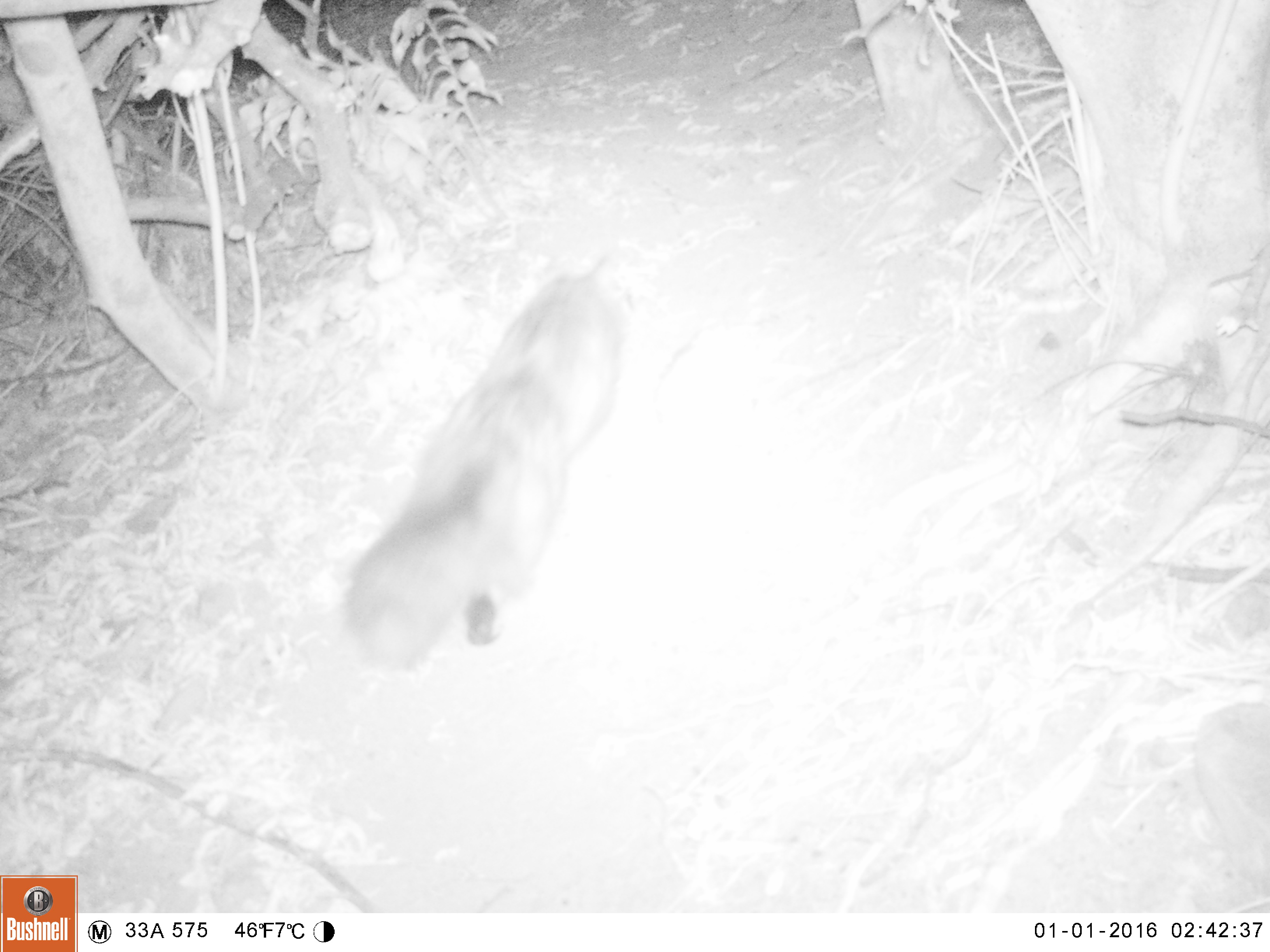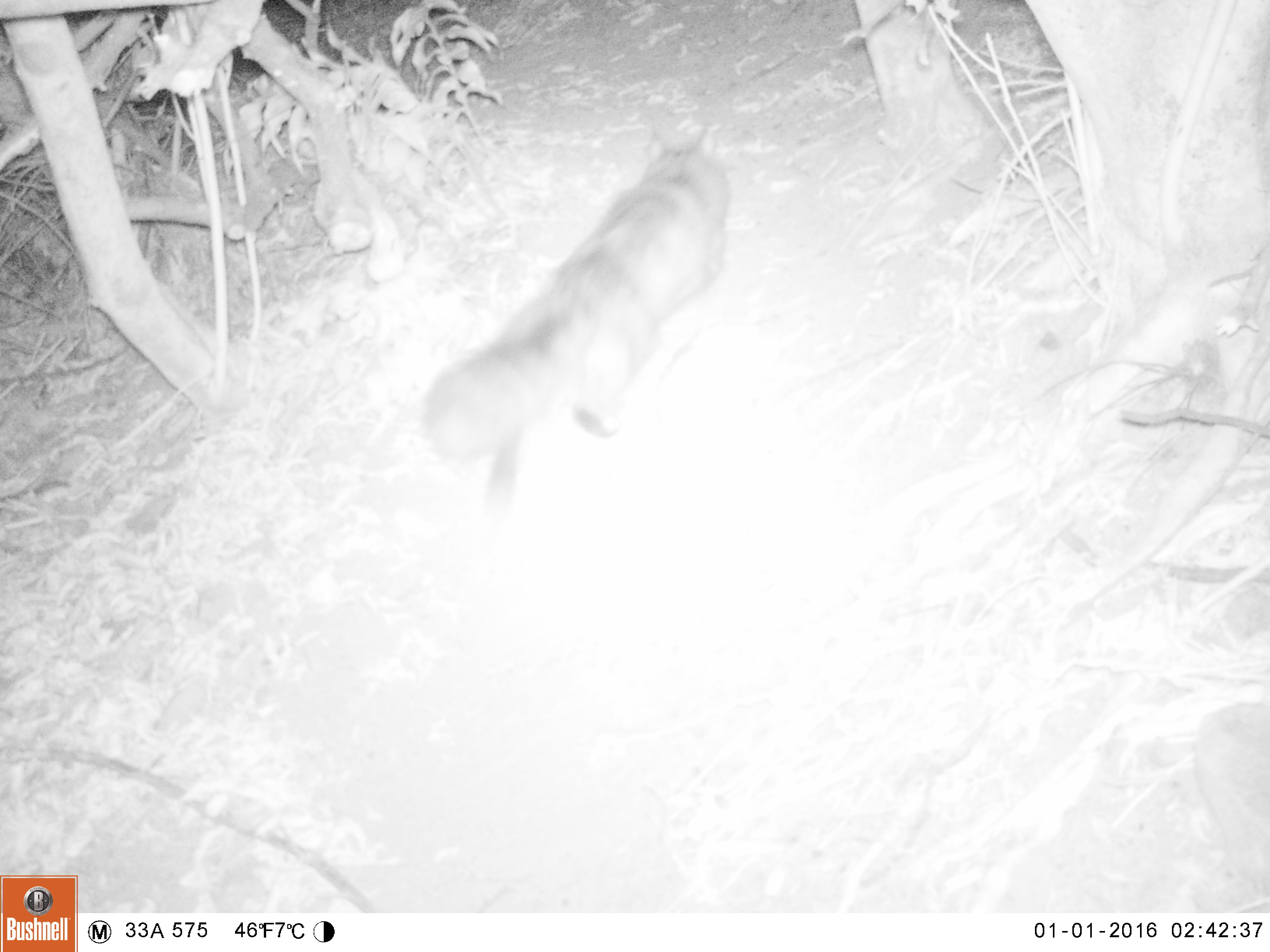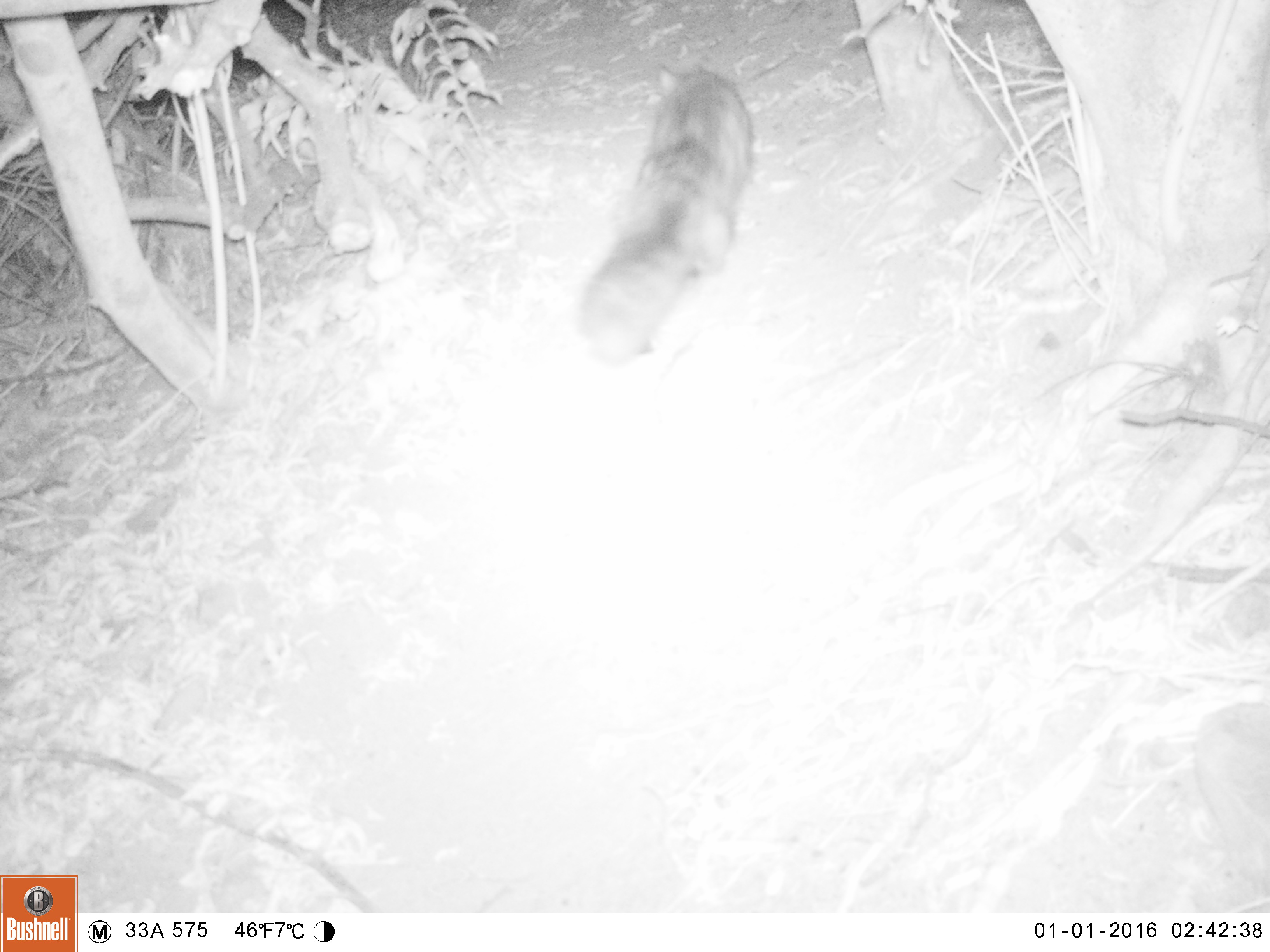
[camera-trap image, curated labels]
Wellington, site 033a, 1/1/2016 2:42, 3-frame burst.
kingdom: Animalia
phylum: Chordata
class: Mammalia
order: Carnivora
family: Felidae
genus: Felis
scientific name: Felis catus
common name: cat